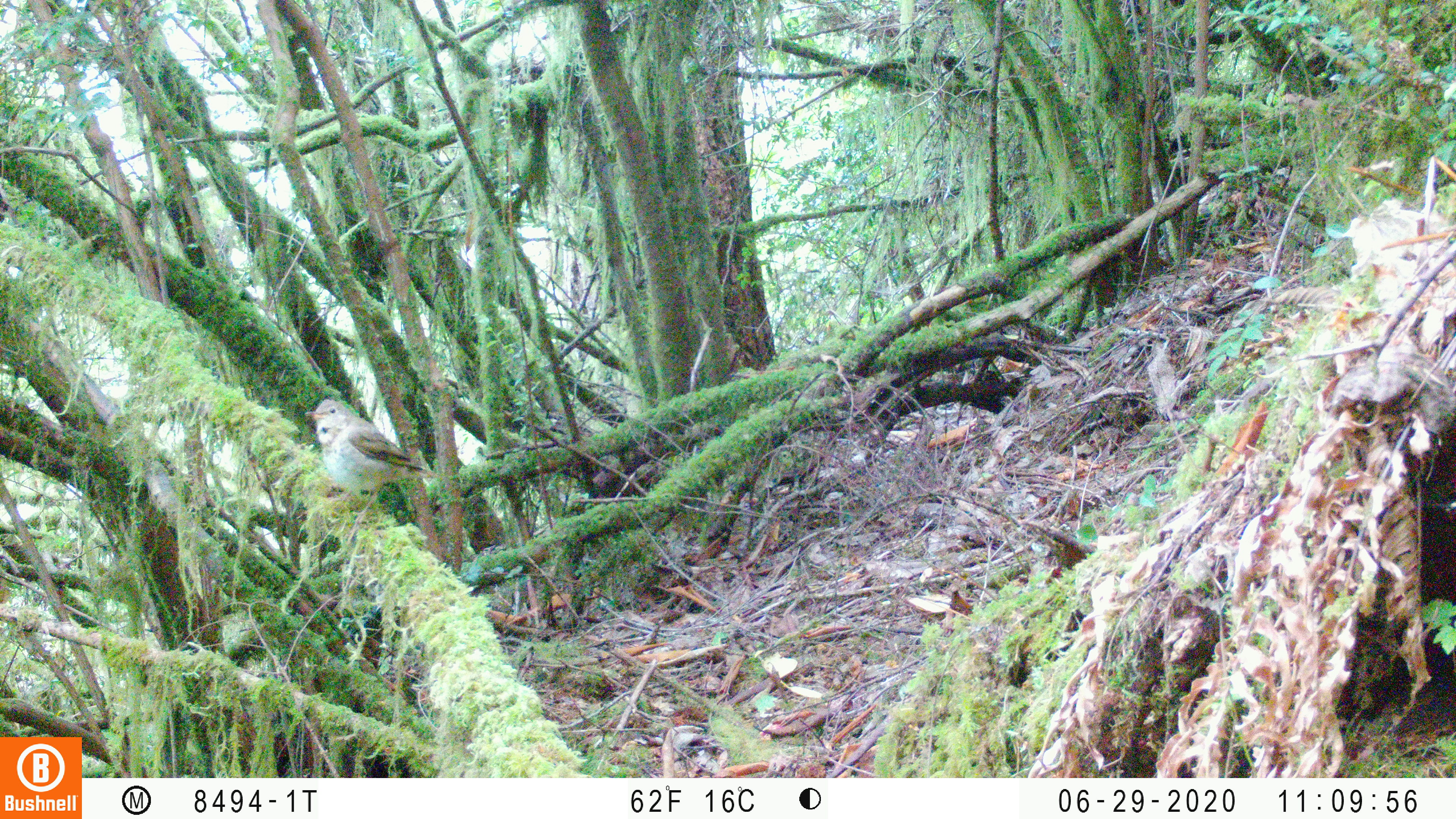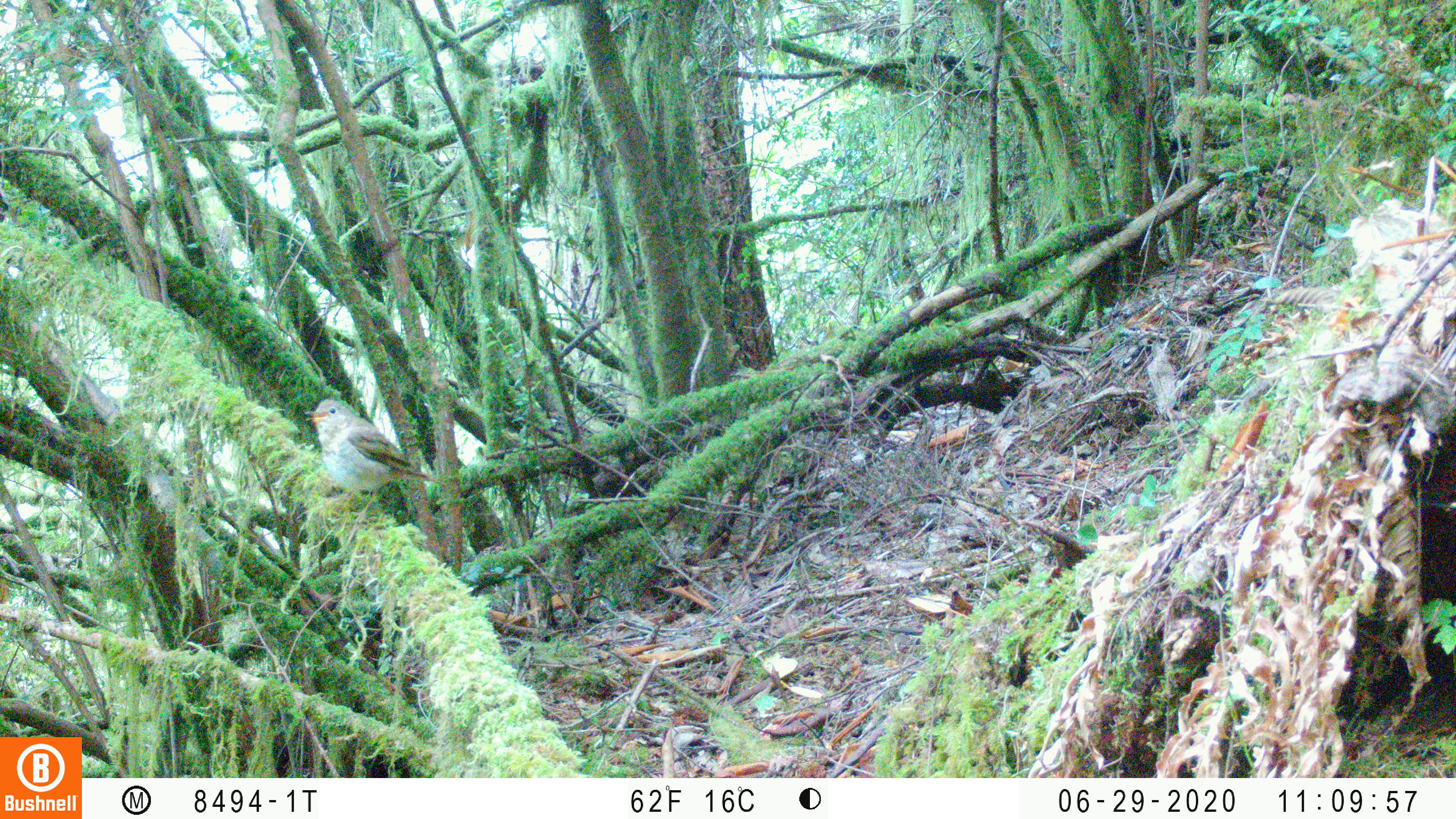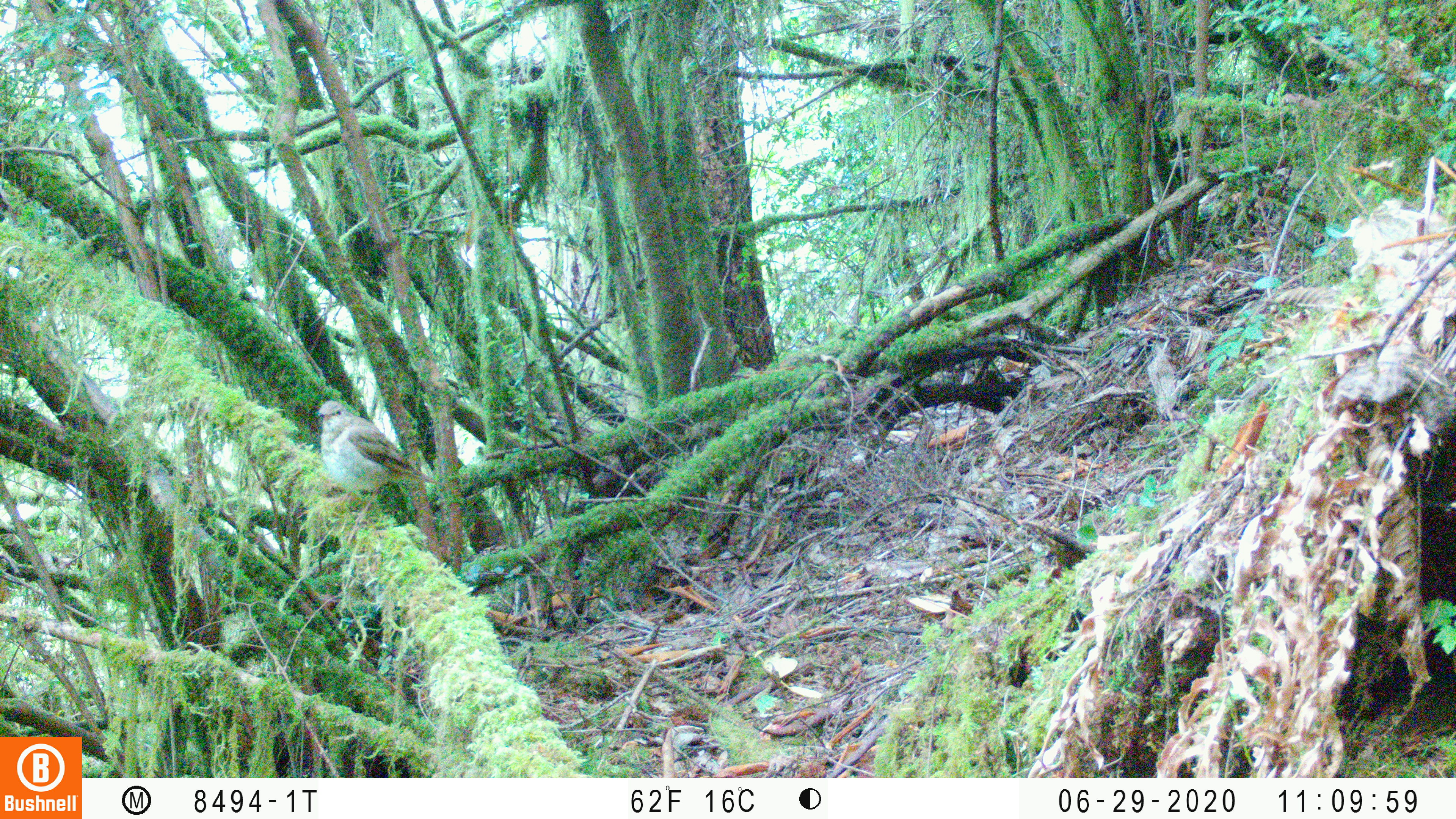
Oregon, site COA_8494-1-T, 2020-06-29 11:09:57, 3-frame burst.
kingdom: Animalia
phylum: Chordata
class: Aves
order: Passeriformes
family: Turdidae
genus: Catharus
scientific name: Catharus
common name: brown thrushes and nightingale-thrushes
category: catharus species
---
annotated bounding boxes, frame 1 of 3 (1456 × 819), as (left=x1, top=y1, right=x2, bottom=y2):
catharus species: (left=306, top=392, right=429, bottom=491)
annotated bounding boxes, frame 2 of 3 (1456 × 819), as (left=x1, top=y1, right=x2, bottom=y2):
catharus species: (left=300, top=397, right=440, bottom=492)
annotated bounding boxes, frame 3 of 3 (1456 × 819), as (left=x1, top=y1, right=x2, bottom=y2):
catharus species: (left=309, top=393, right=437, bottom=496)